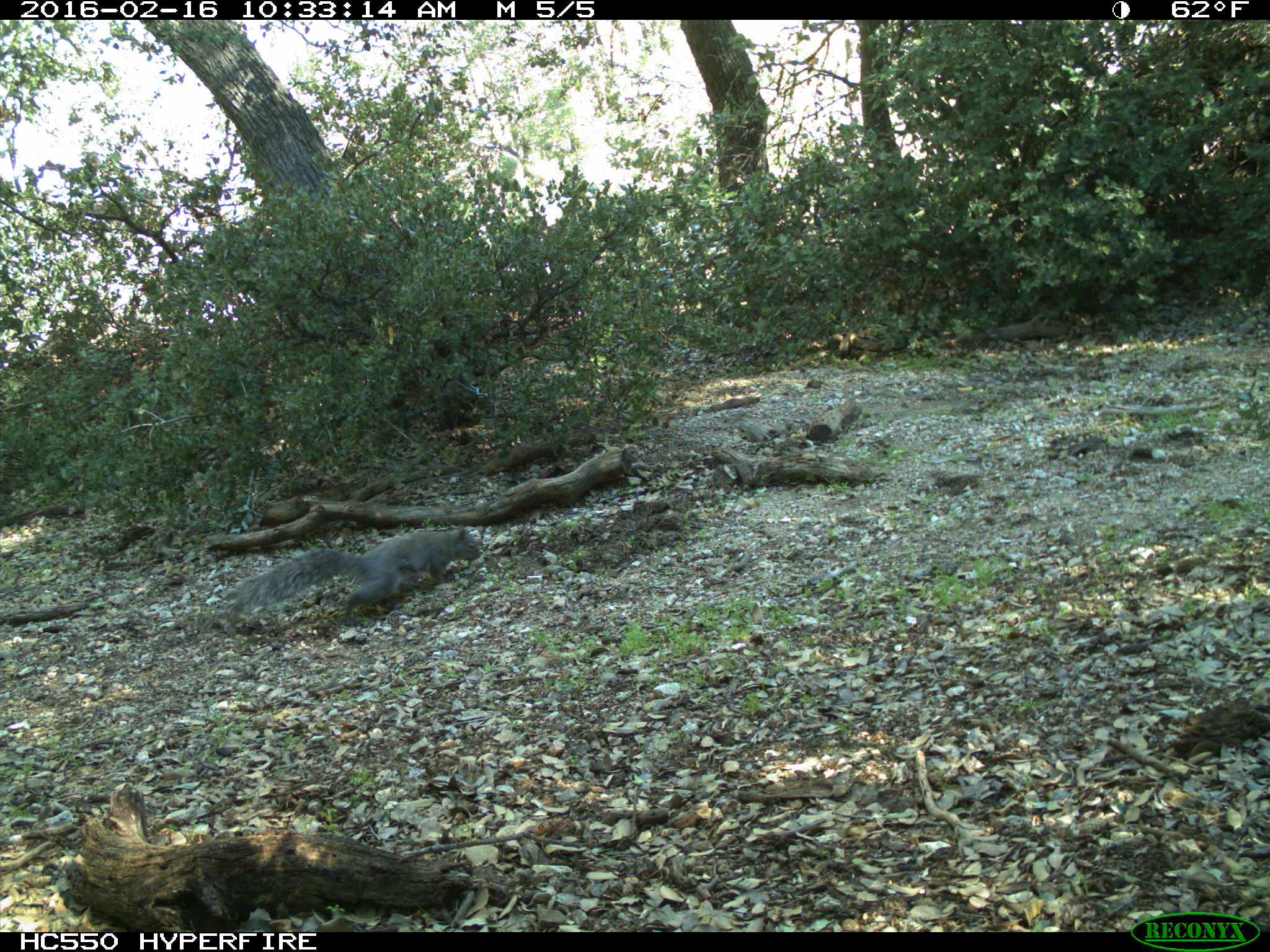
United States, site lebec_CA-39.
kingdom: Animalia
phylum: Chordata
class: Mammalia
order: Rodentia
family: Sciuridae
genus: Sciurus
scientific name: Sciurus carolinensis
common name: eastern gray squirrel